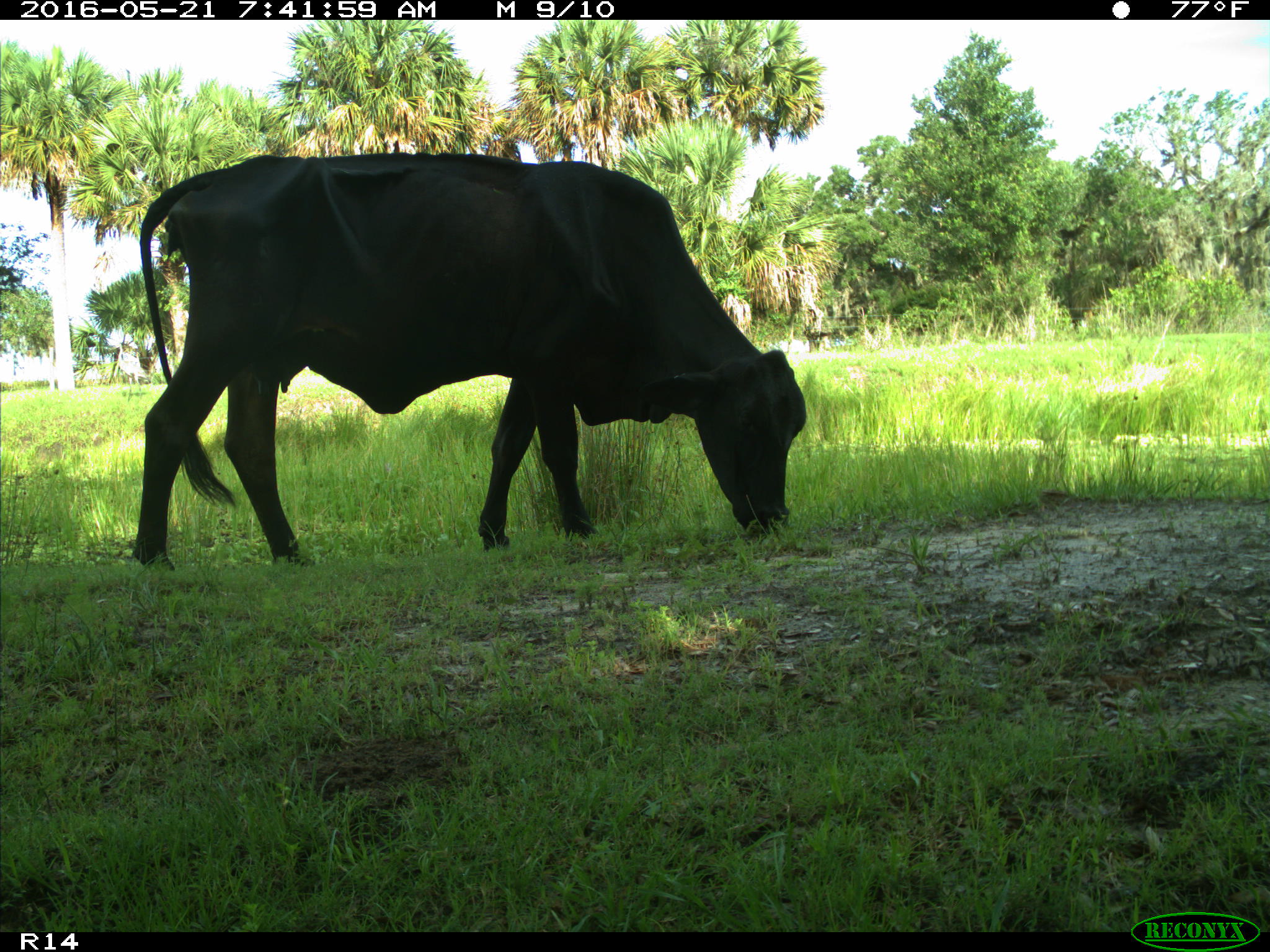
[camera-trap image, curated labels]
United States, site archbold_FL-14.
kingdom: Animalia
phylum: Chordata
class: Mammalia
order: Artiodactyla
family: Bovidae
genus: Bos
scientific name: Bos taurus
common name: domestic cow